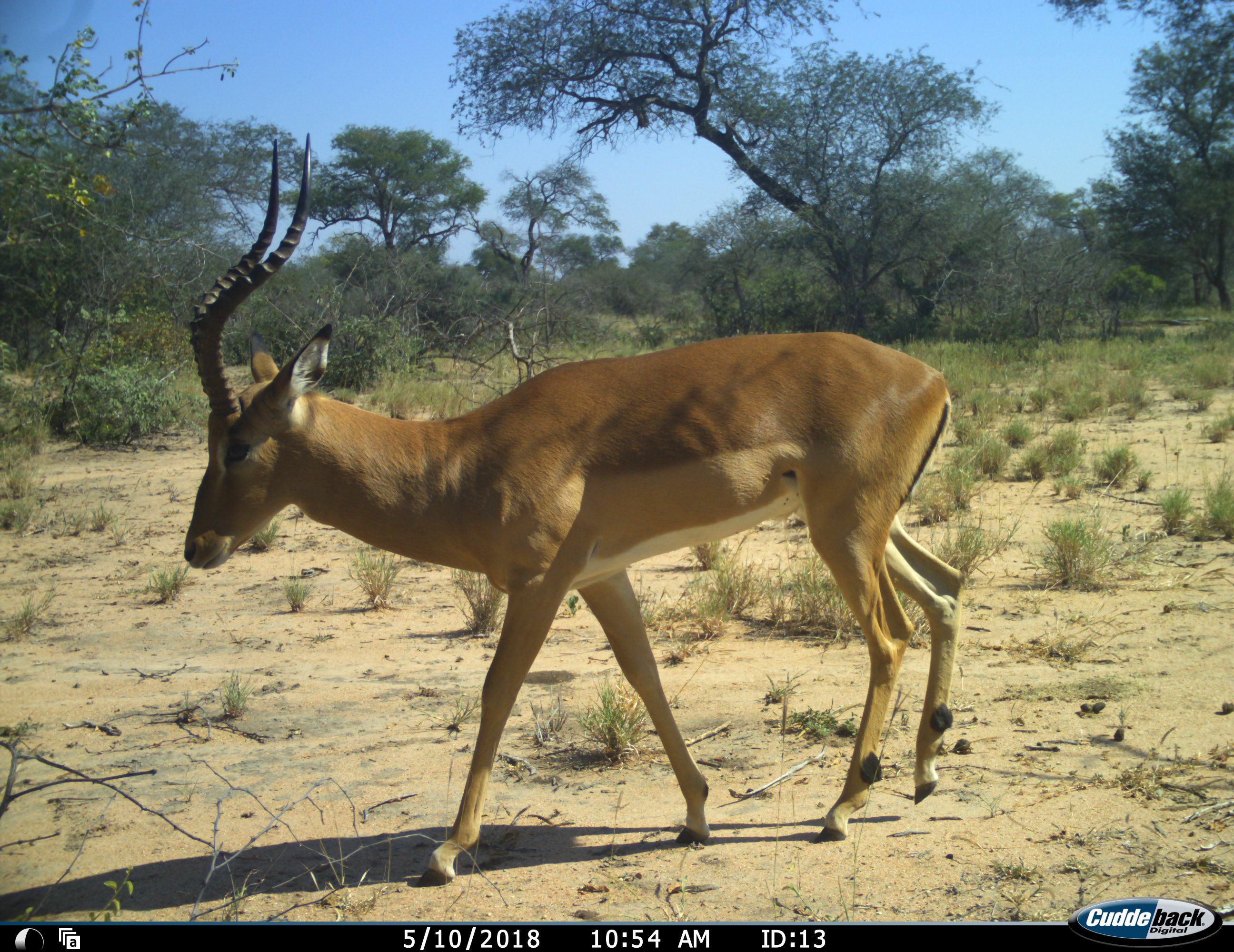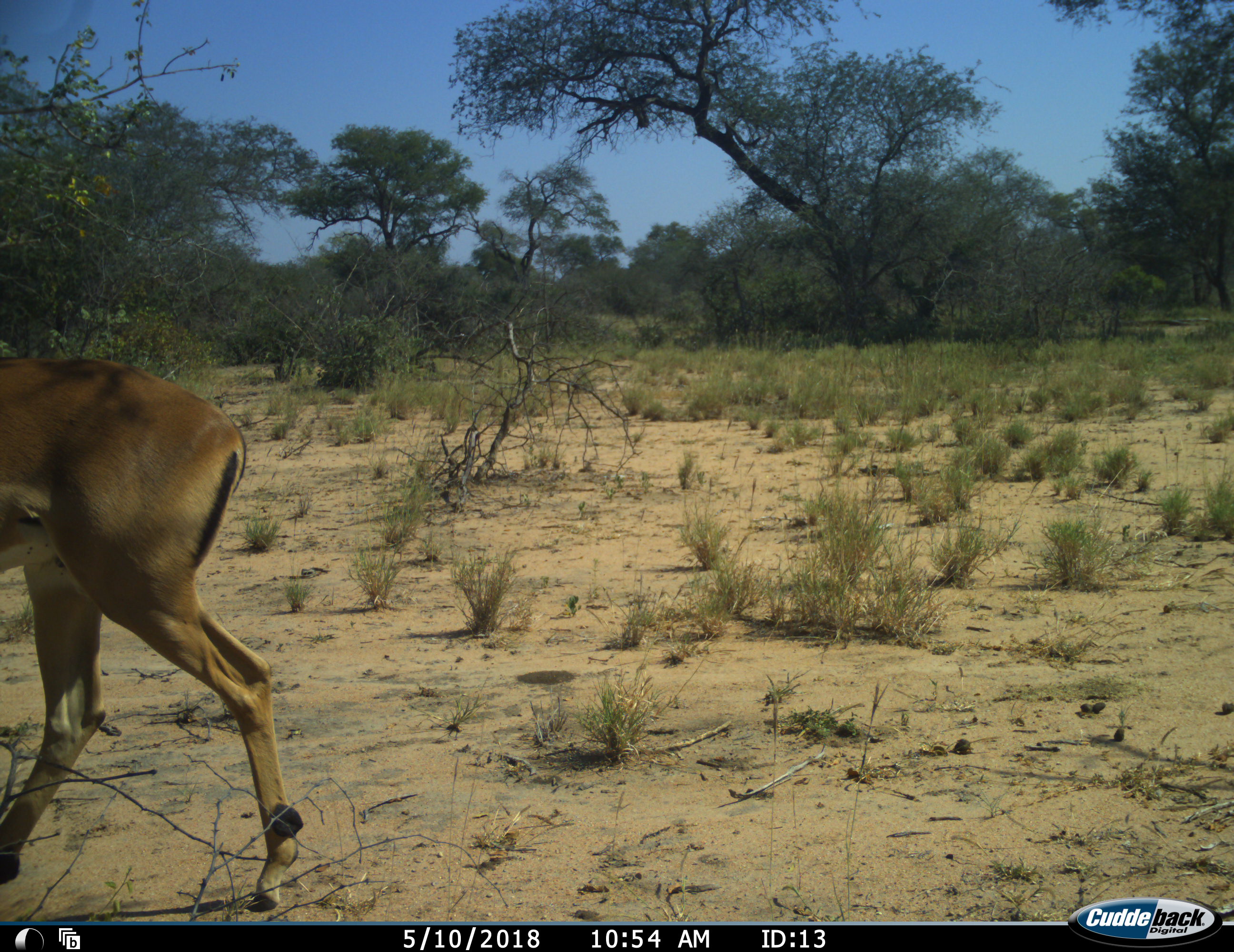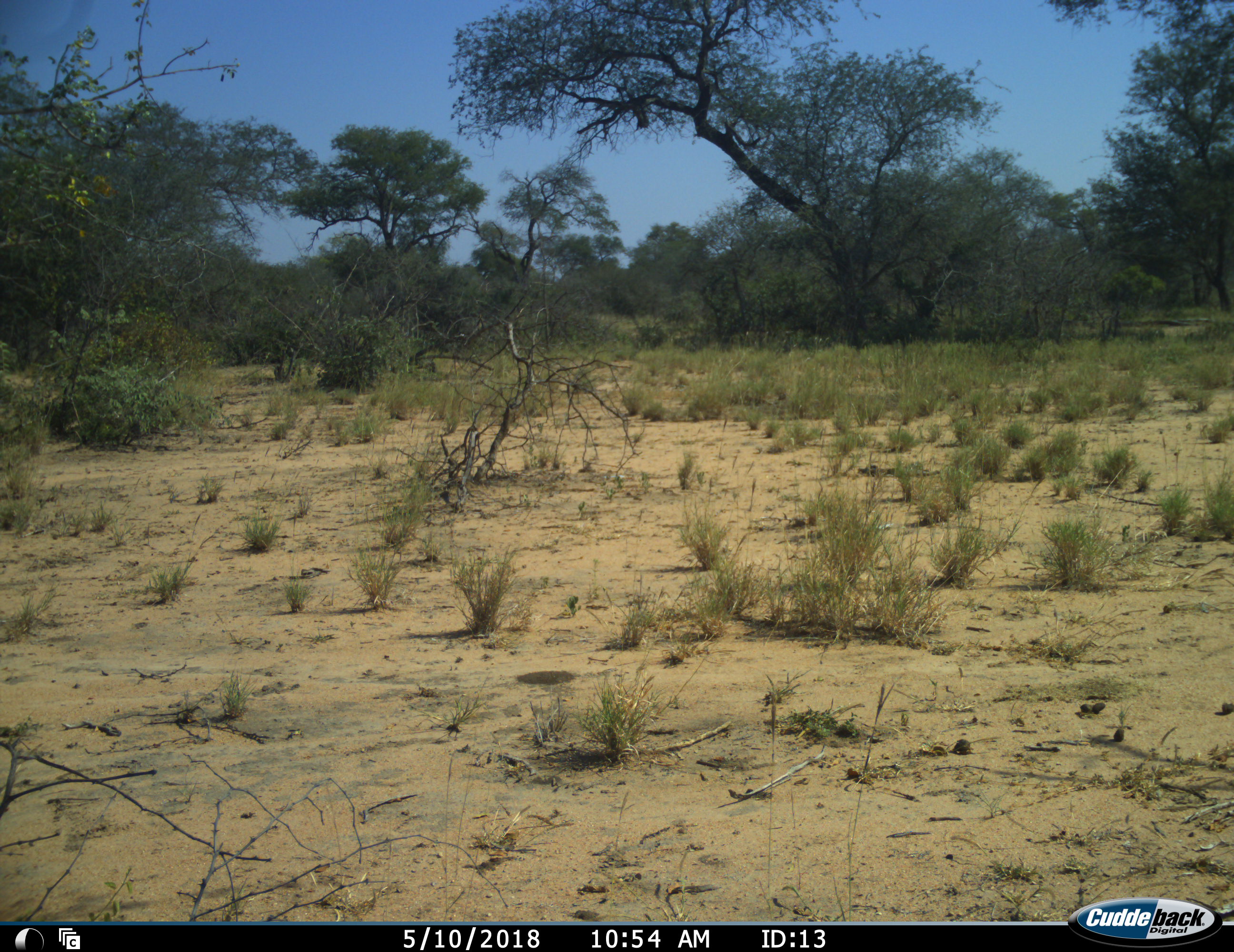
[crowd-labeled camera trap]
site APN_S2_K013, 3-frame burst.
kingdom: Animalia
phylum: Chordata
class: Mammalia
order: Artiodactyla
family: Bovidae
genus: Aepyceros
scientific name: Aepyceros melampus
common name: impala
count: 1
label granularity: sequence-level